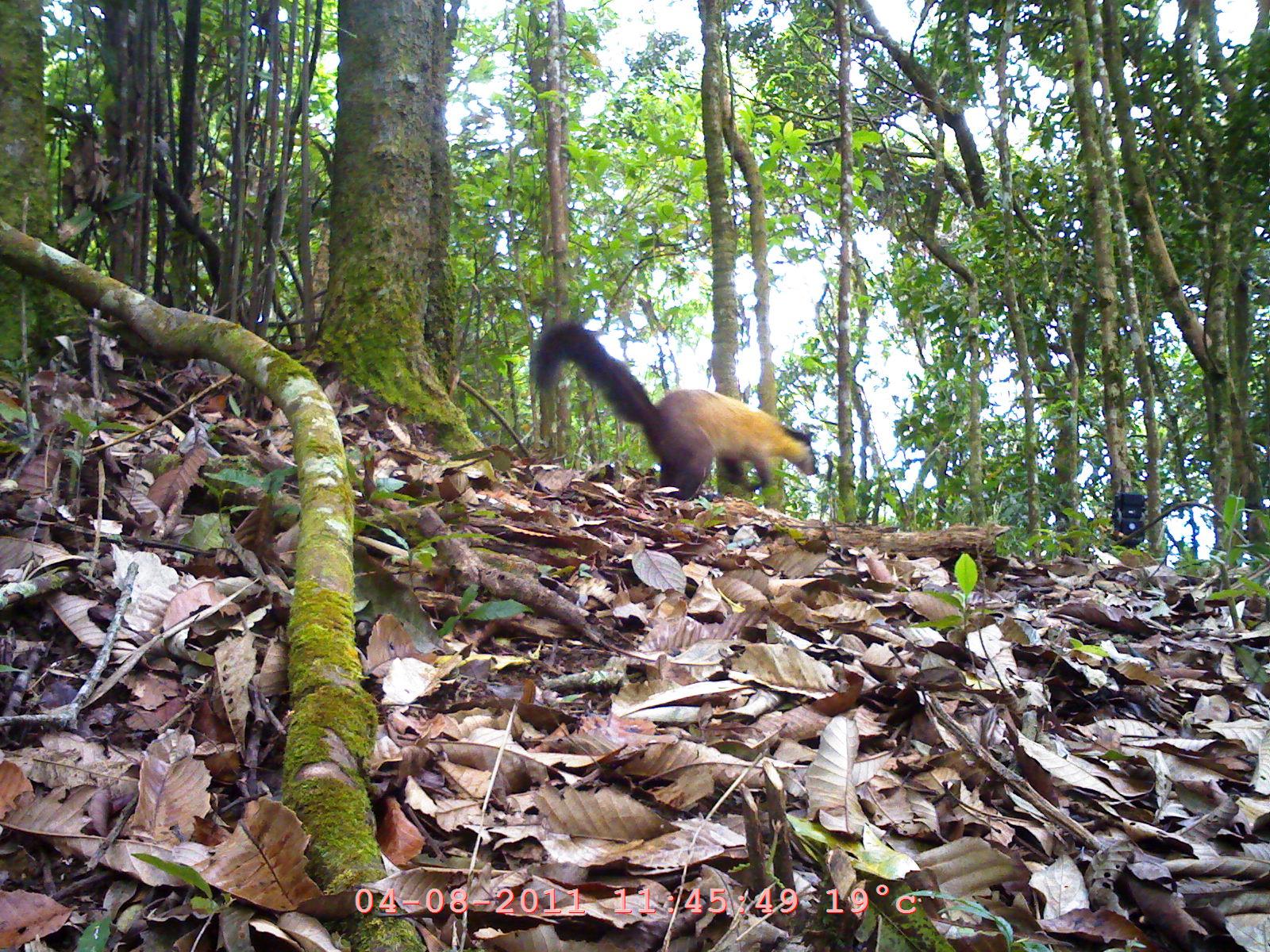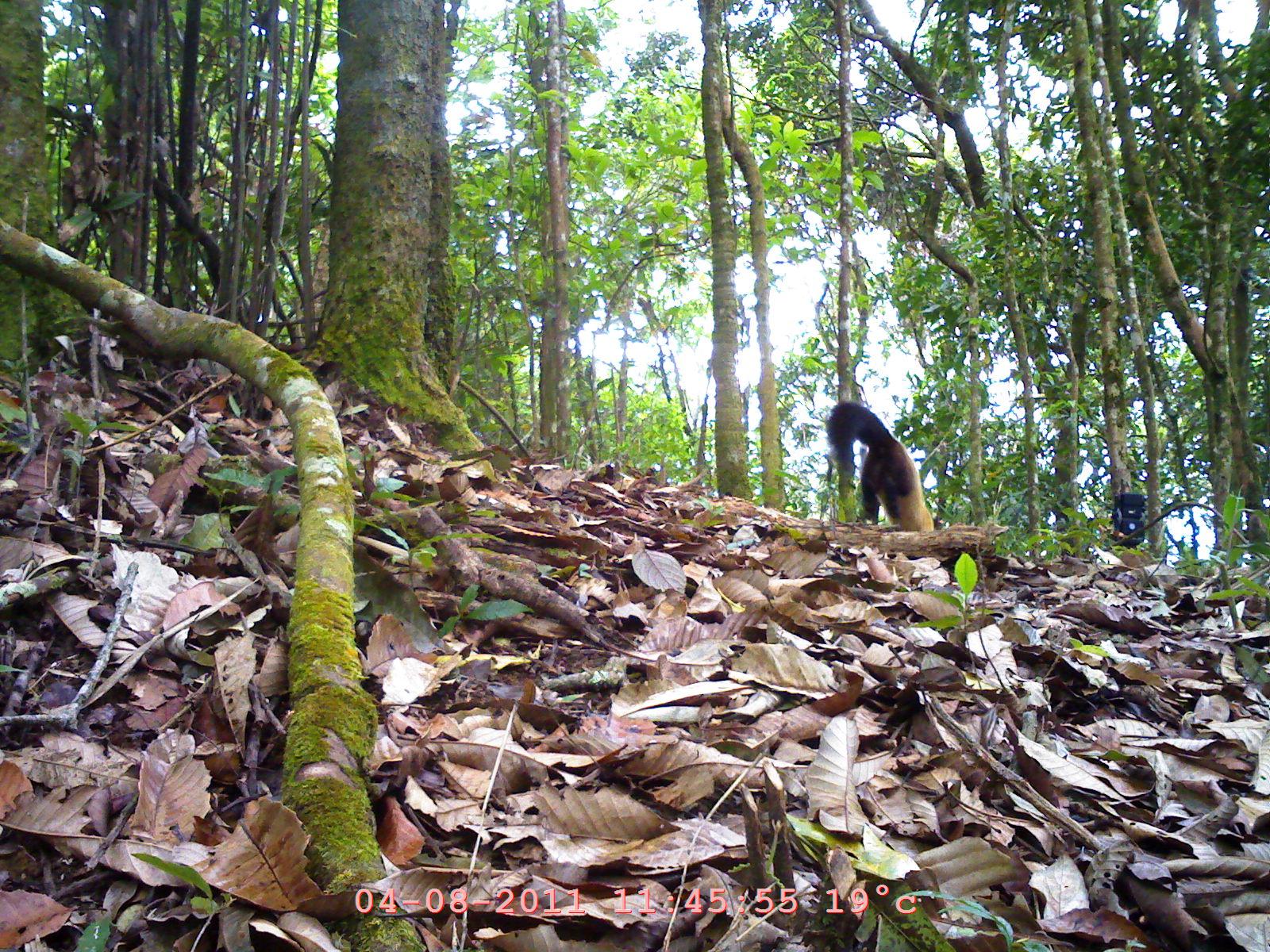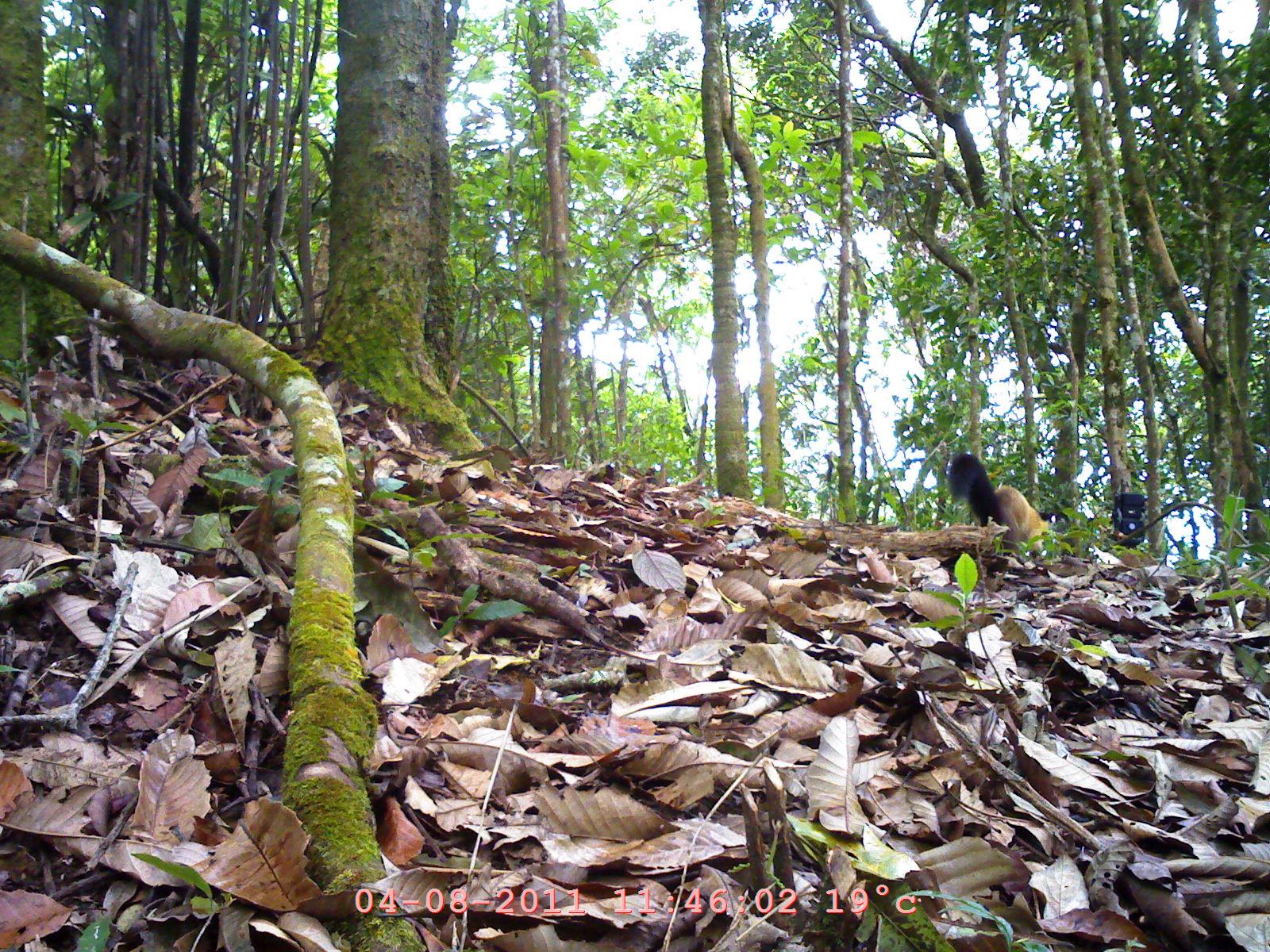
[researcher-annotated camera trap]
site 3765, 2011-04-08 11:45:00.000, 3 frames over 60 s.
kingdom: Animalia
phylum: Chordata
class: Mammalia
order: Carnivora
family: Mustelidae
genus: Martes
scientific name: Martes flavigula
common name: yellow-throated marten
Martes flavigula (yellow-throated marten), count 1.